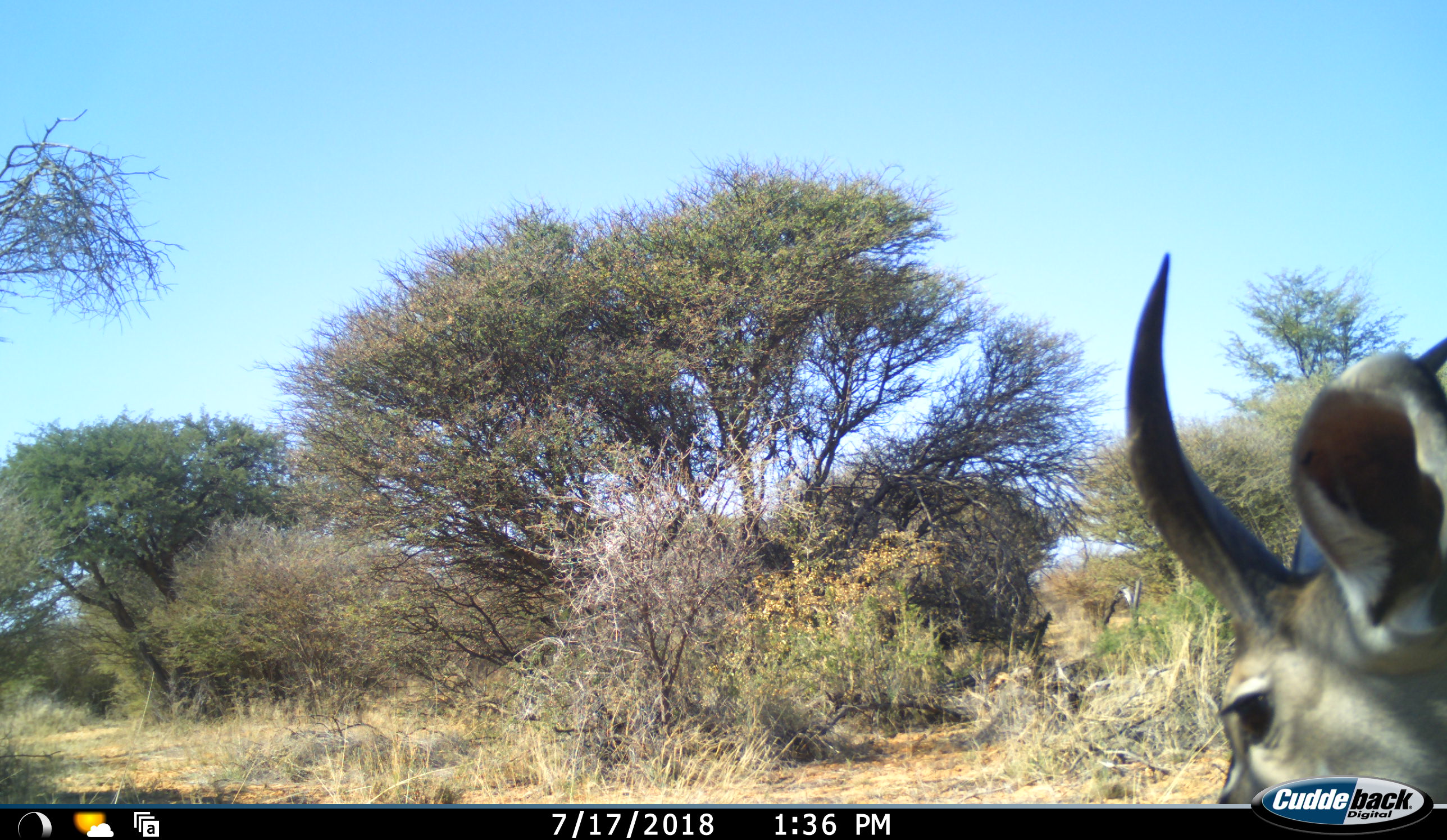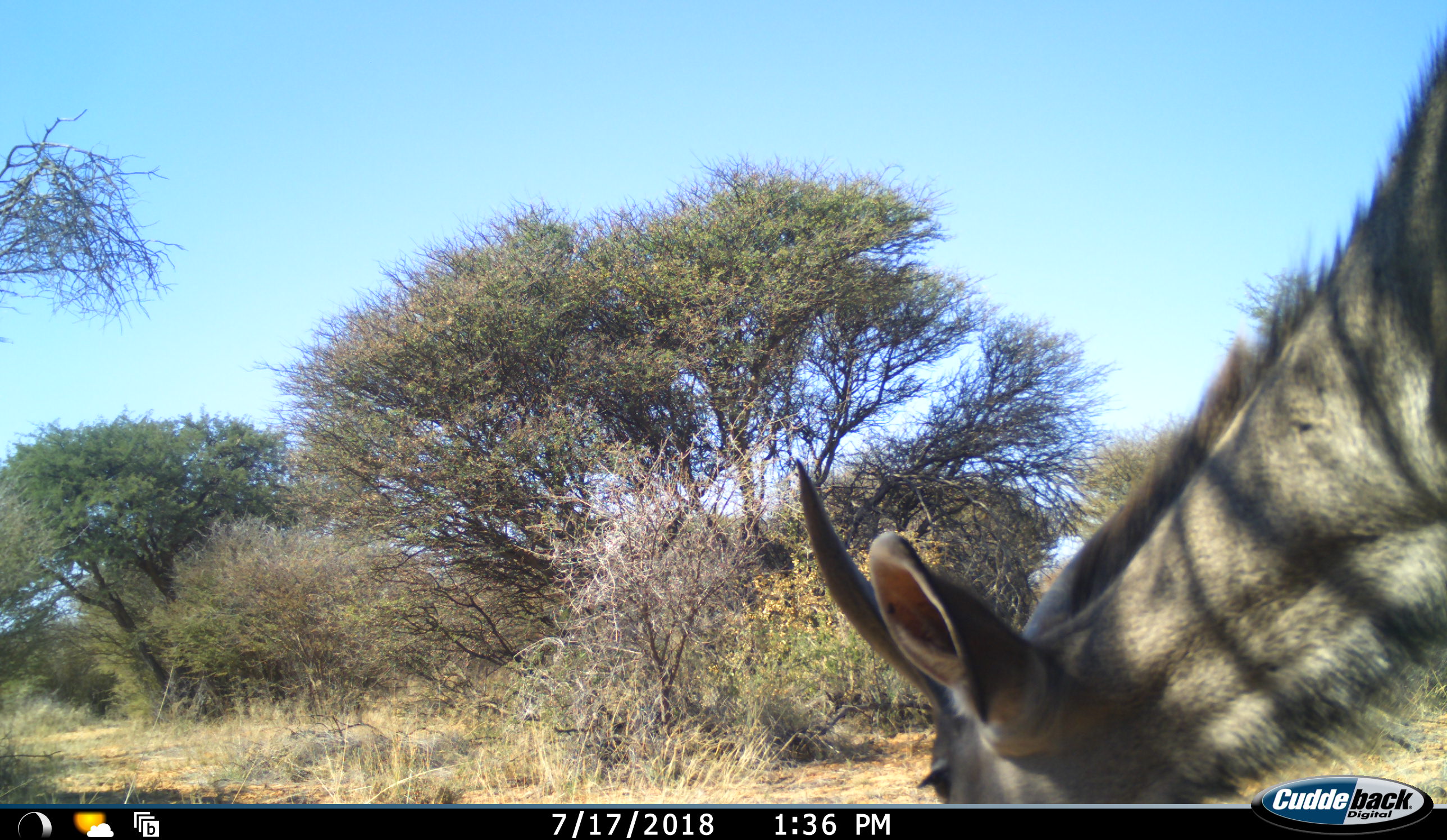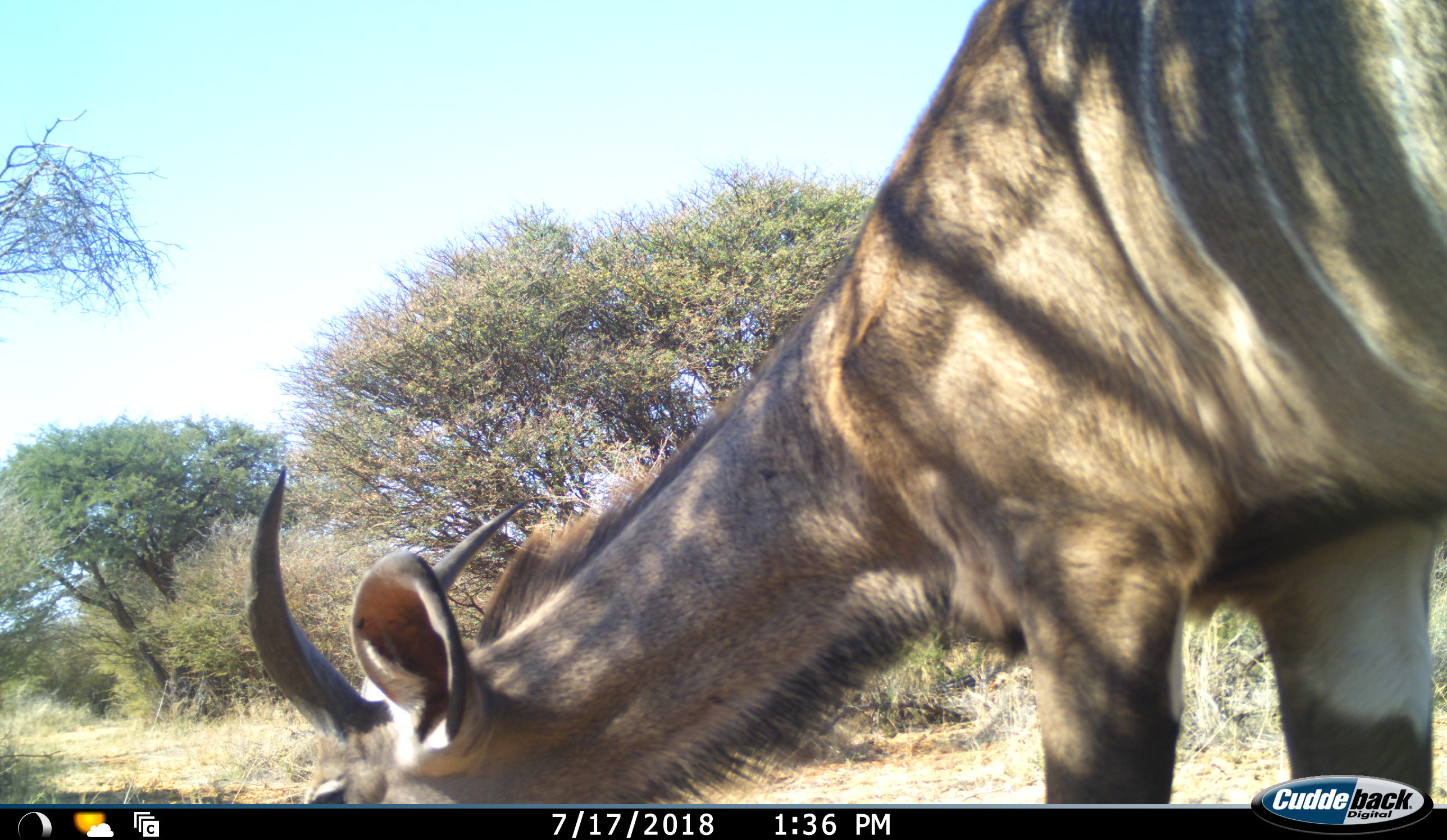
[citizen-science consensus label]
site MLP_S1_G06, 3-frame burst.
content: unidentified animal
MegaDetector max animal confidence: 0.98